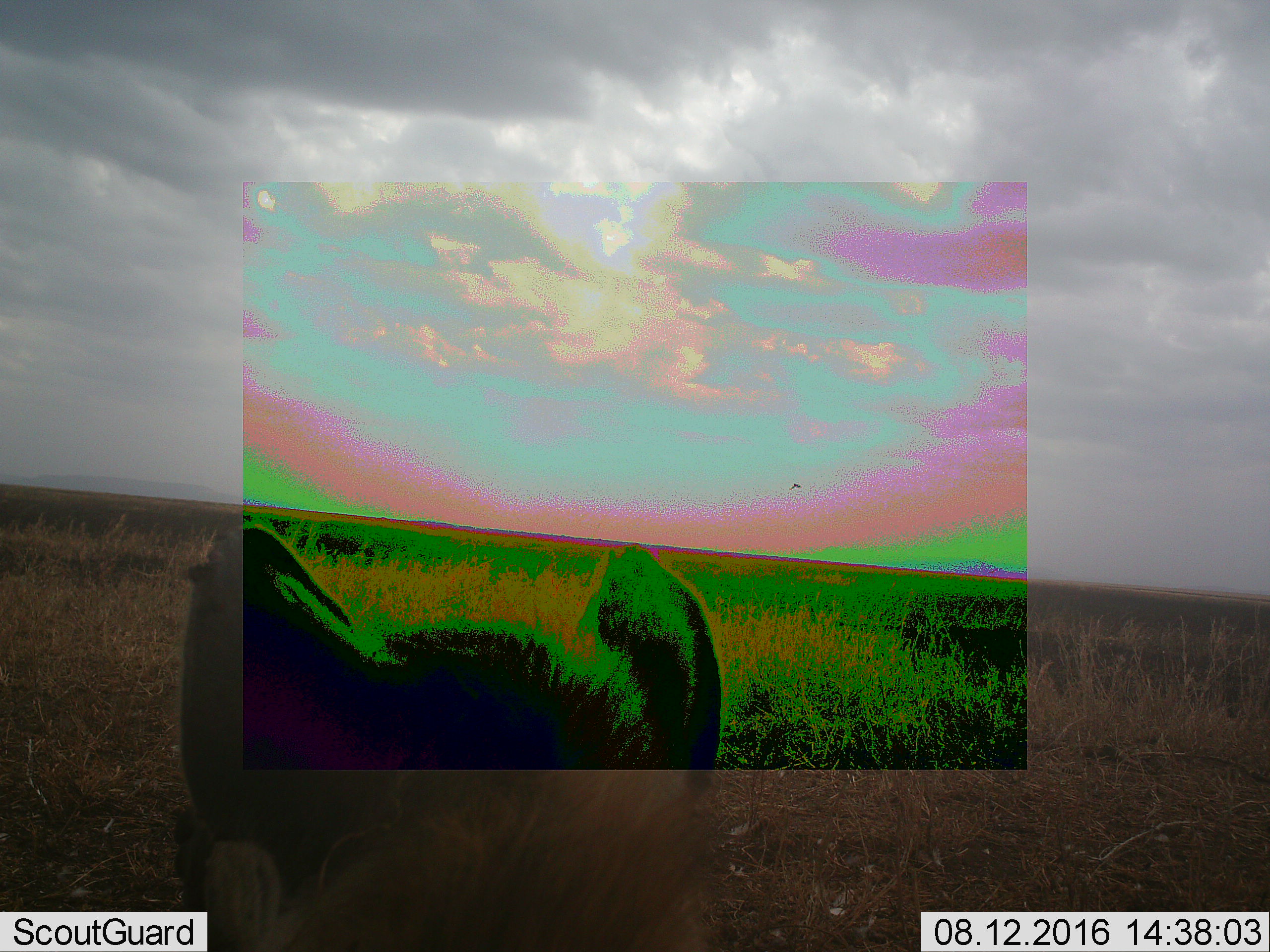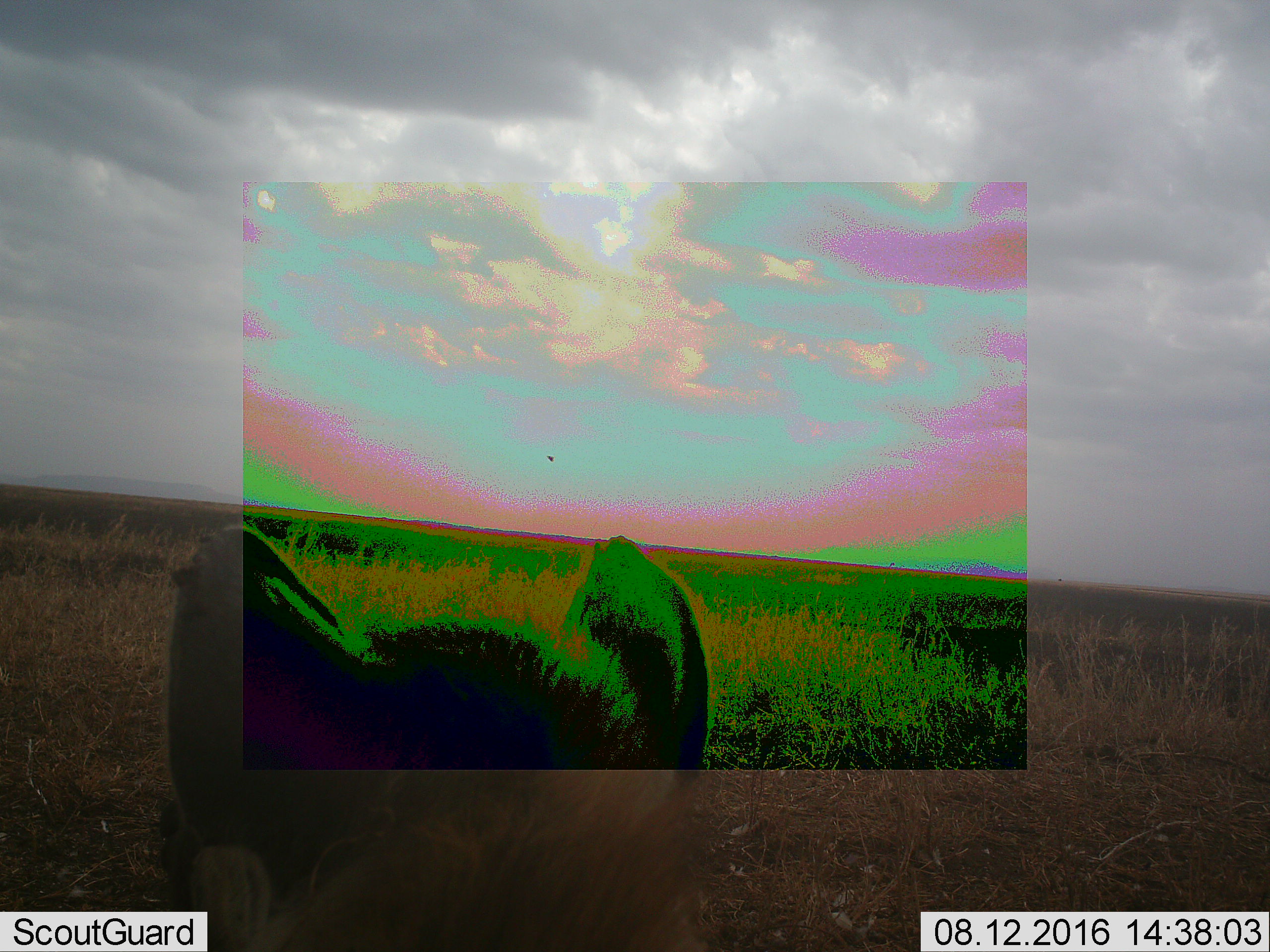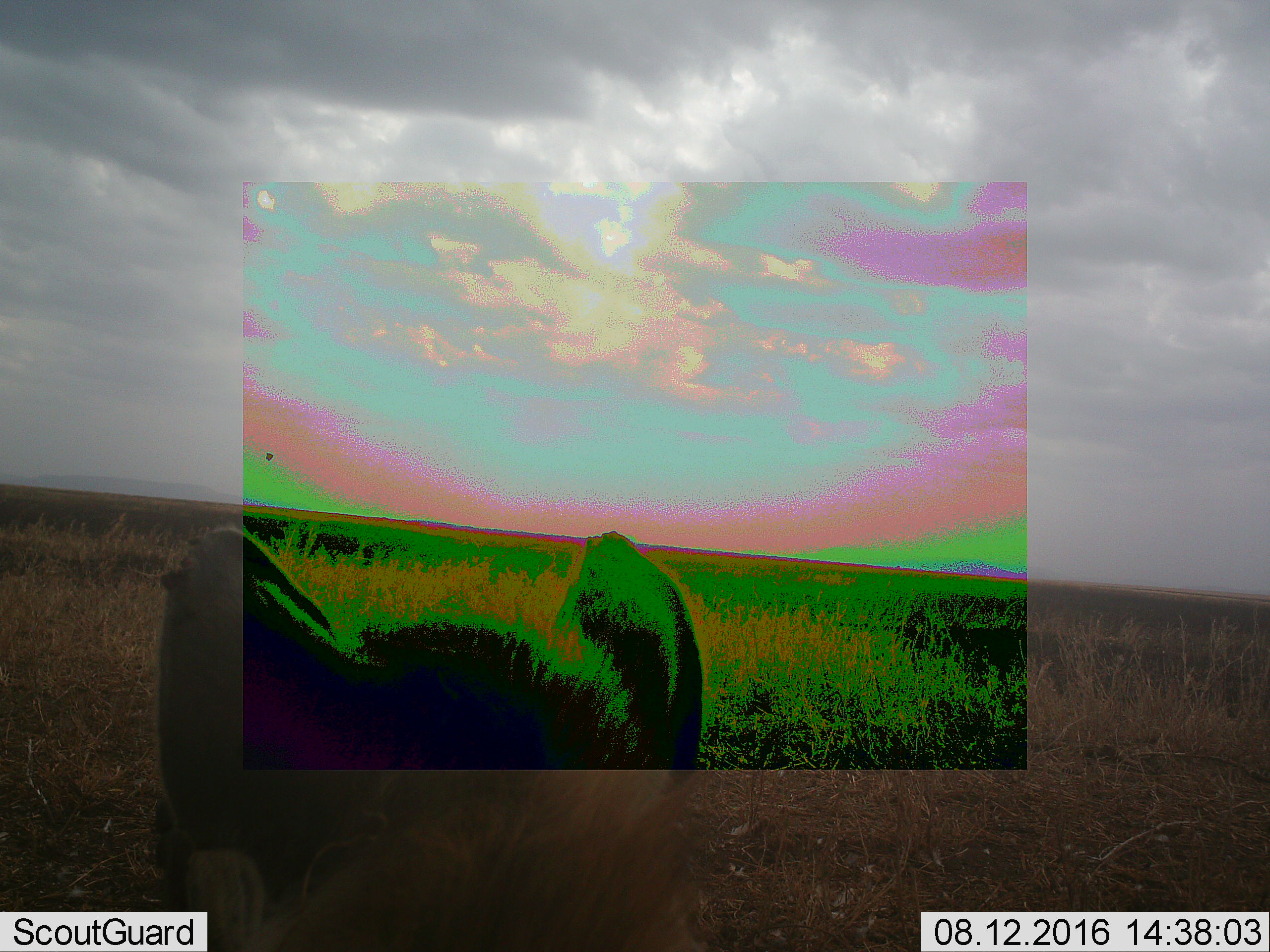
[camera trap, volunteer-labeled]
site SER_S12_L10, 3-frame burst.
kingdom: Animalia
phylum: Chordata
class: Mammalia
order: Carnivora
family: Hyaenidae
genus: Crocuta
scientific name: Crocuta crocuta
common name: spotted hyena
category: hyenaspotted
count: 1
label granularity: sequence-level